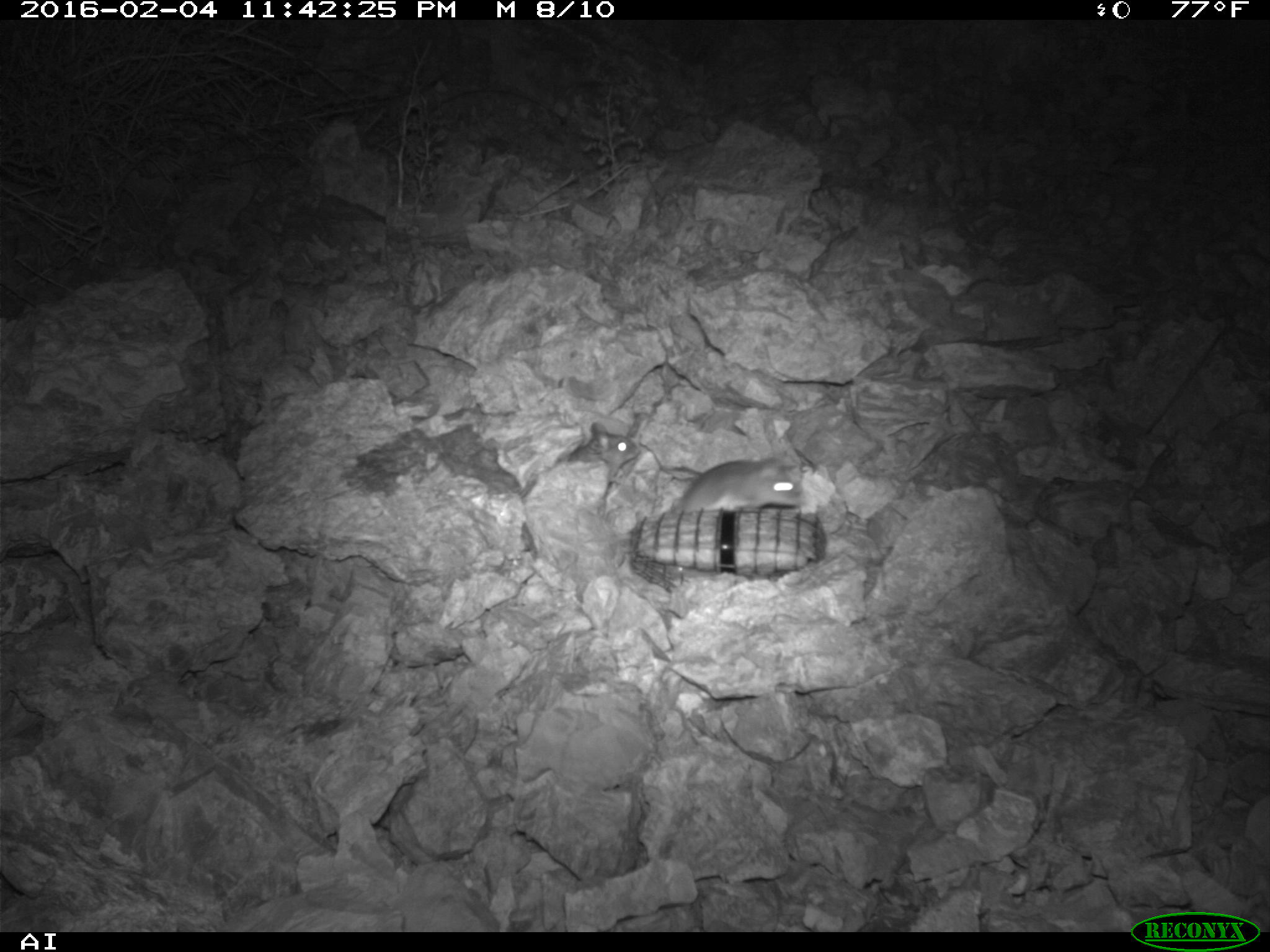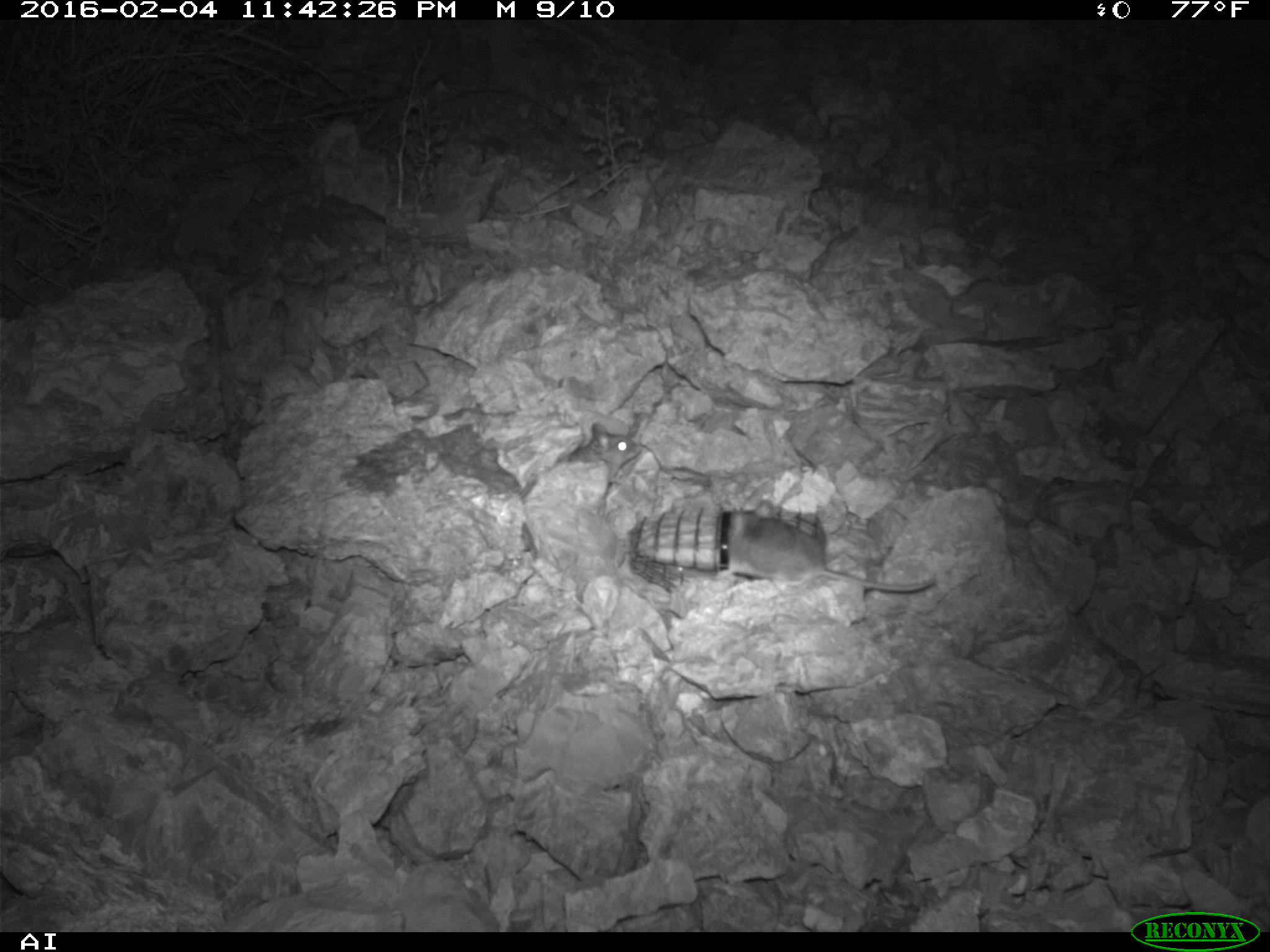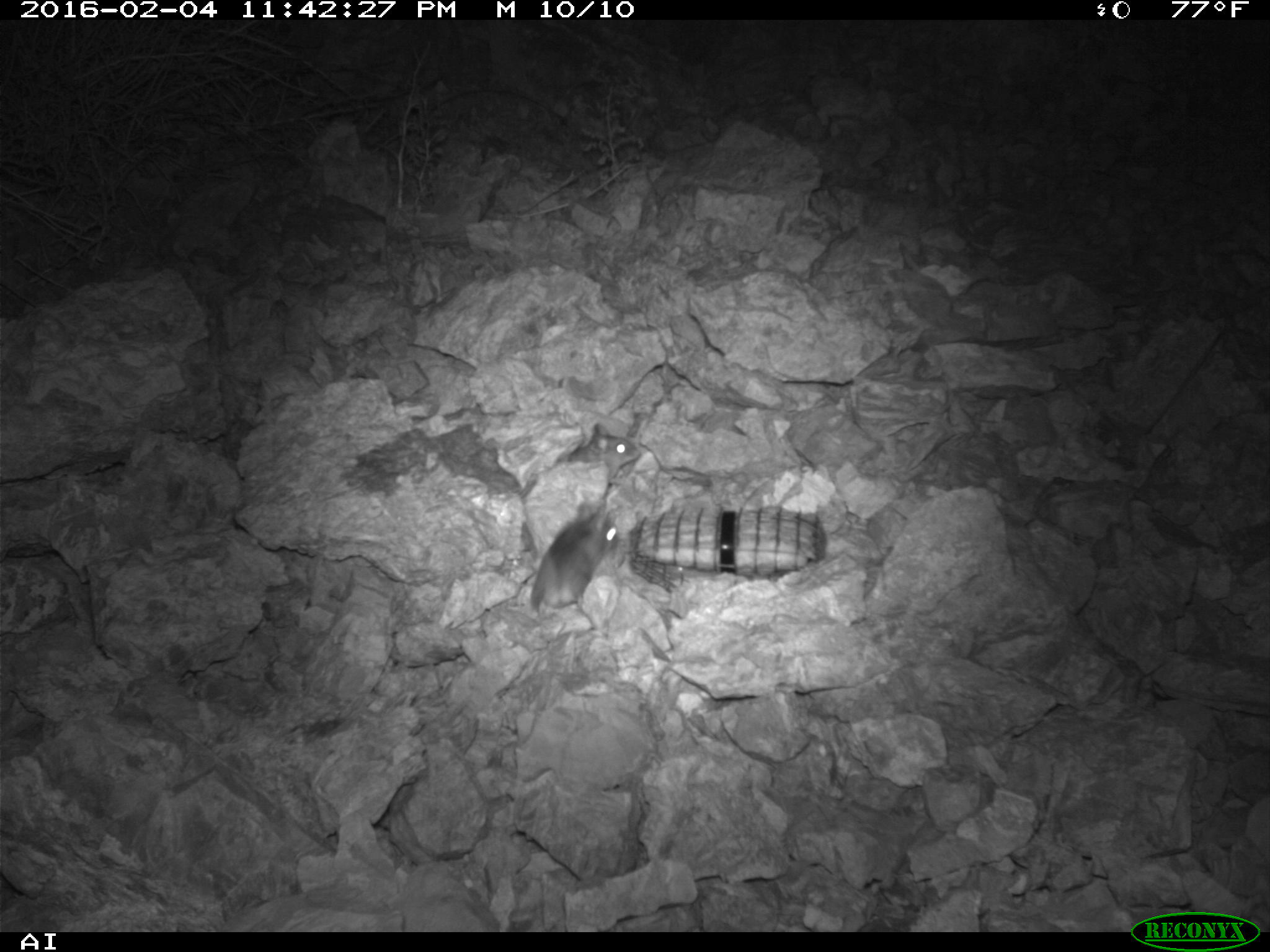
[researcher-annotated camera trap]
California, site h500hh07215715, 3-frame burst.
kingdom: Animalia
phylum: Chordata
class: Mammalia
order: Rodentia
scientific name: Rodentia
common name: rodent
Rodent (Rodentia).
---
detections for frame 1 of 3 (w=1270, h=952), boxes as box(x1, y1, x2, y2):
rodent: box(677, 458, 804, 512); box(569, 421, 639, 487)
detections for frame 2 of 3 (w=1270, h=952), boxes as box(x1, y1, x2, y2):
rodent: box(720, 488, 937, 593); box(566, 421, 640, 487)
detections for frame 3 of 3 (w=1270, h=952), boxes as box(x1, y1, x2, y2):
rodent: box(526, 502, 619, 618); box(564, 422, 639, 480)